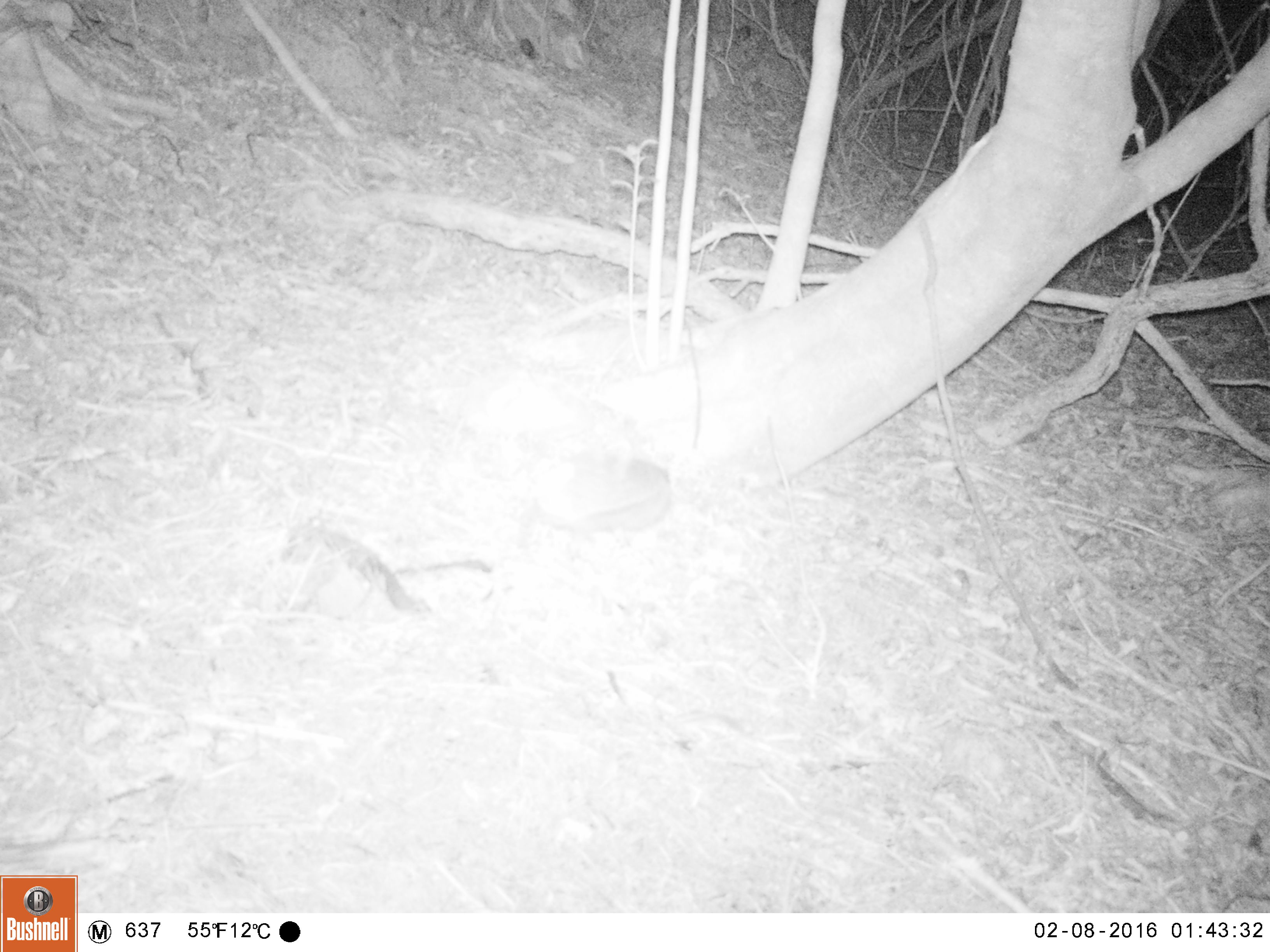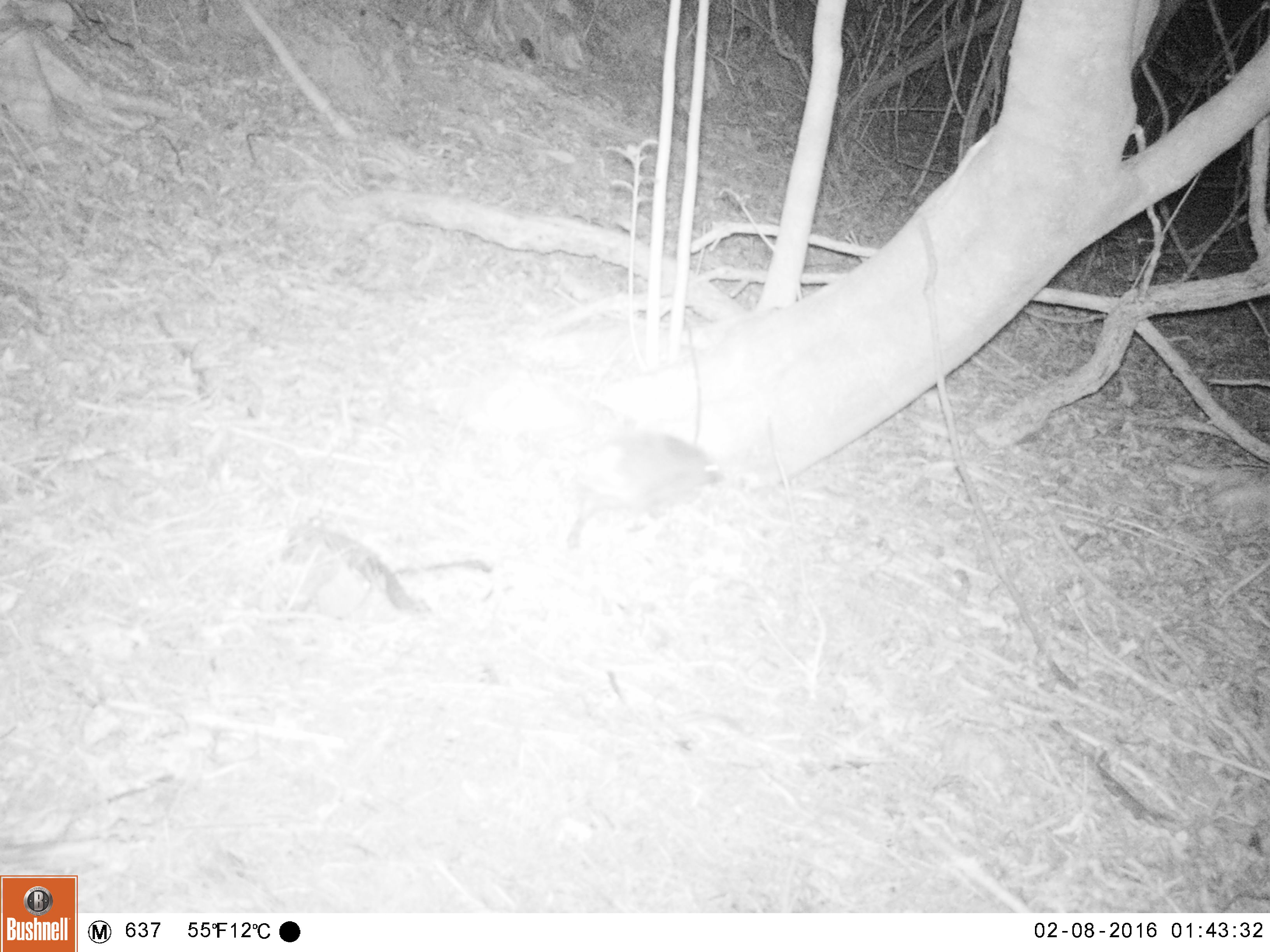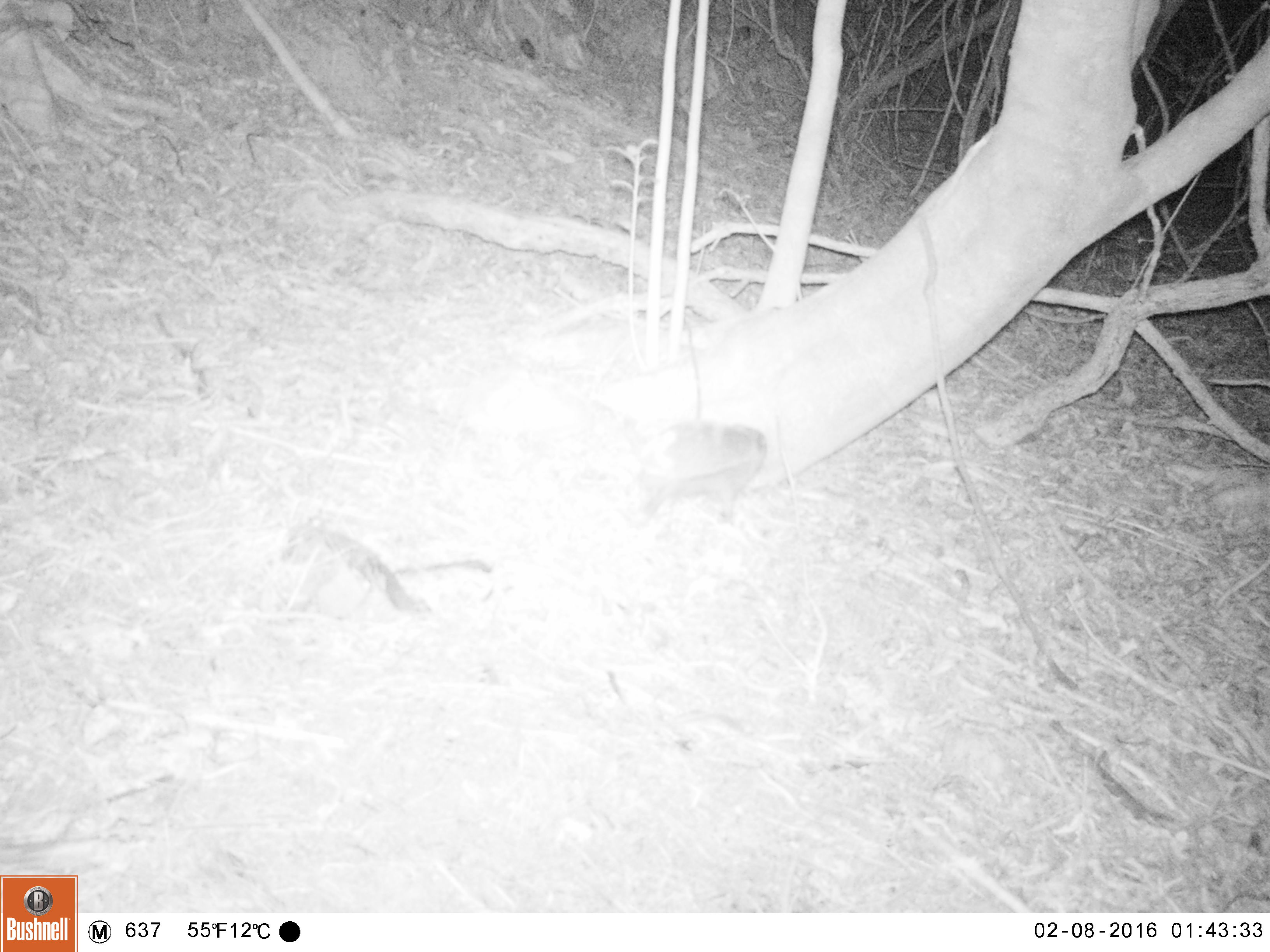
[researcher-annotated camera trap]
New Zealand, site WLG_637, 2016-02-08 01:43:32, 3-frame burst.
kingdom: Animalia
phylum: Chordata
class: Mammalia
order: Eulipotyphla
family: Erinaceidae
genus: Erinaceus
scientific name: Erinaceus europaeus europaeus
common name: european hedgehog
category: hedgehog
Hedgehog (european hedgehog) (Erinaceus europaeus europaeus).